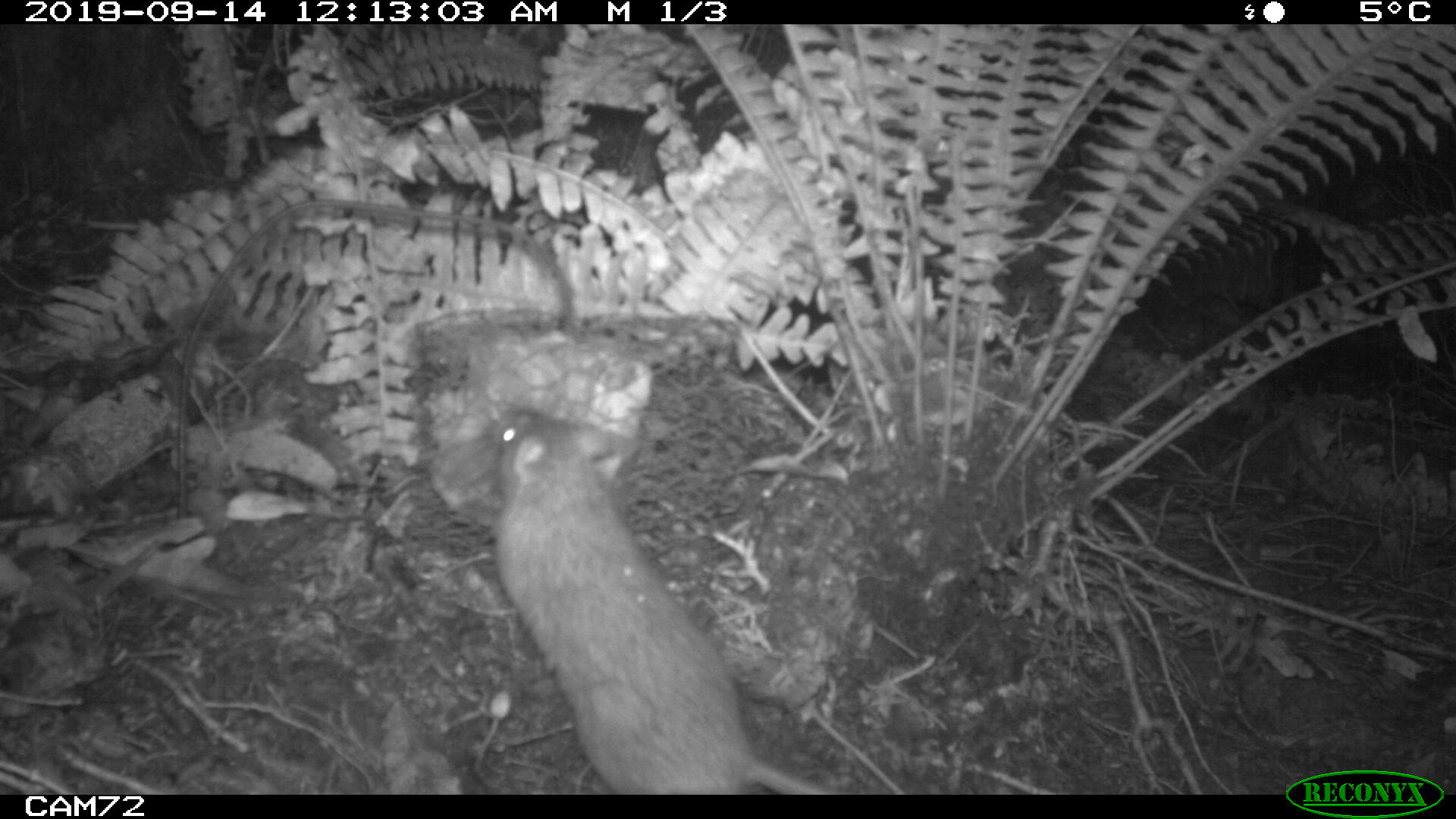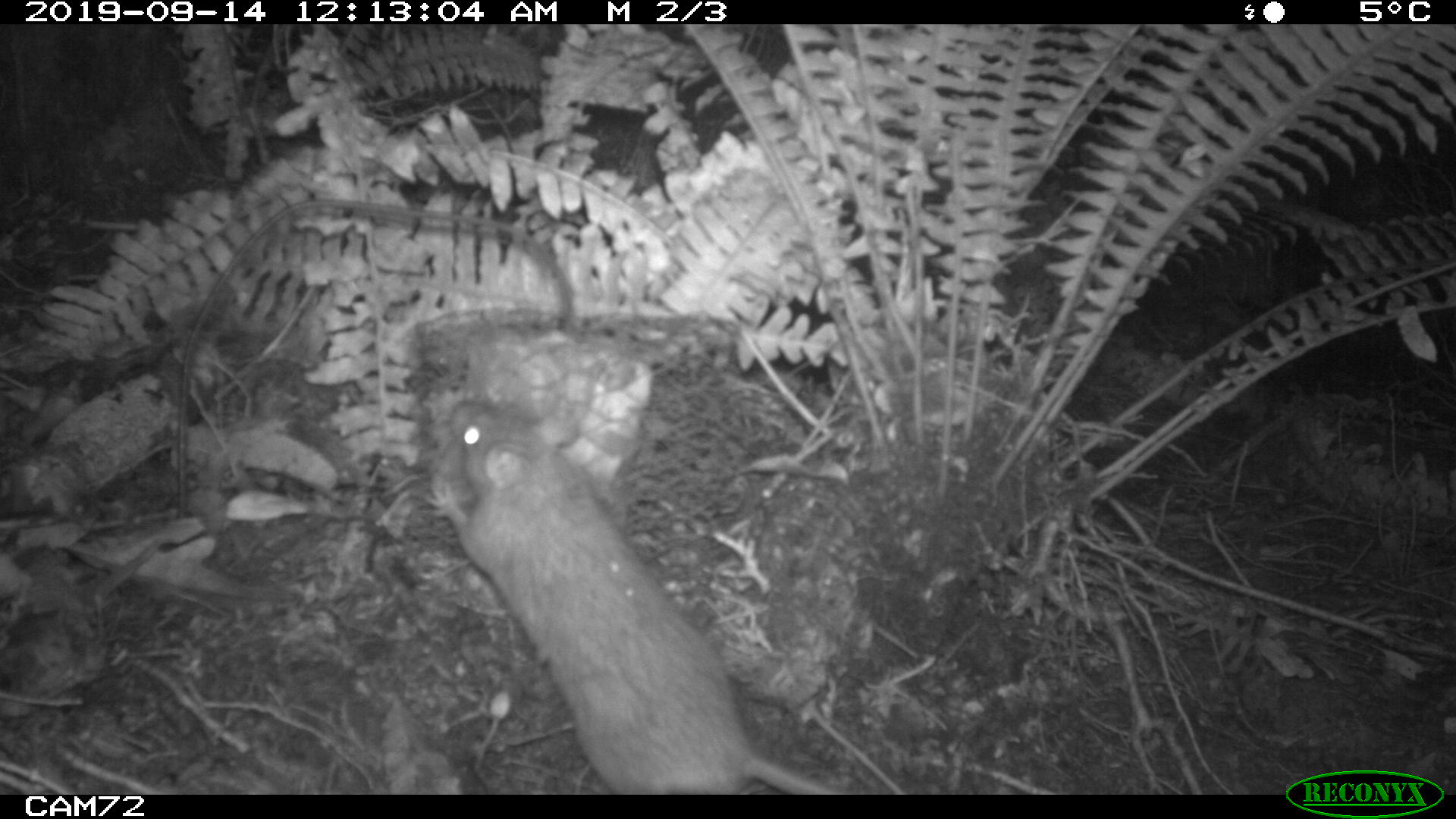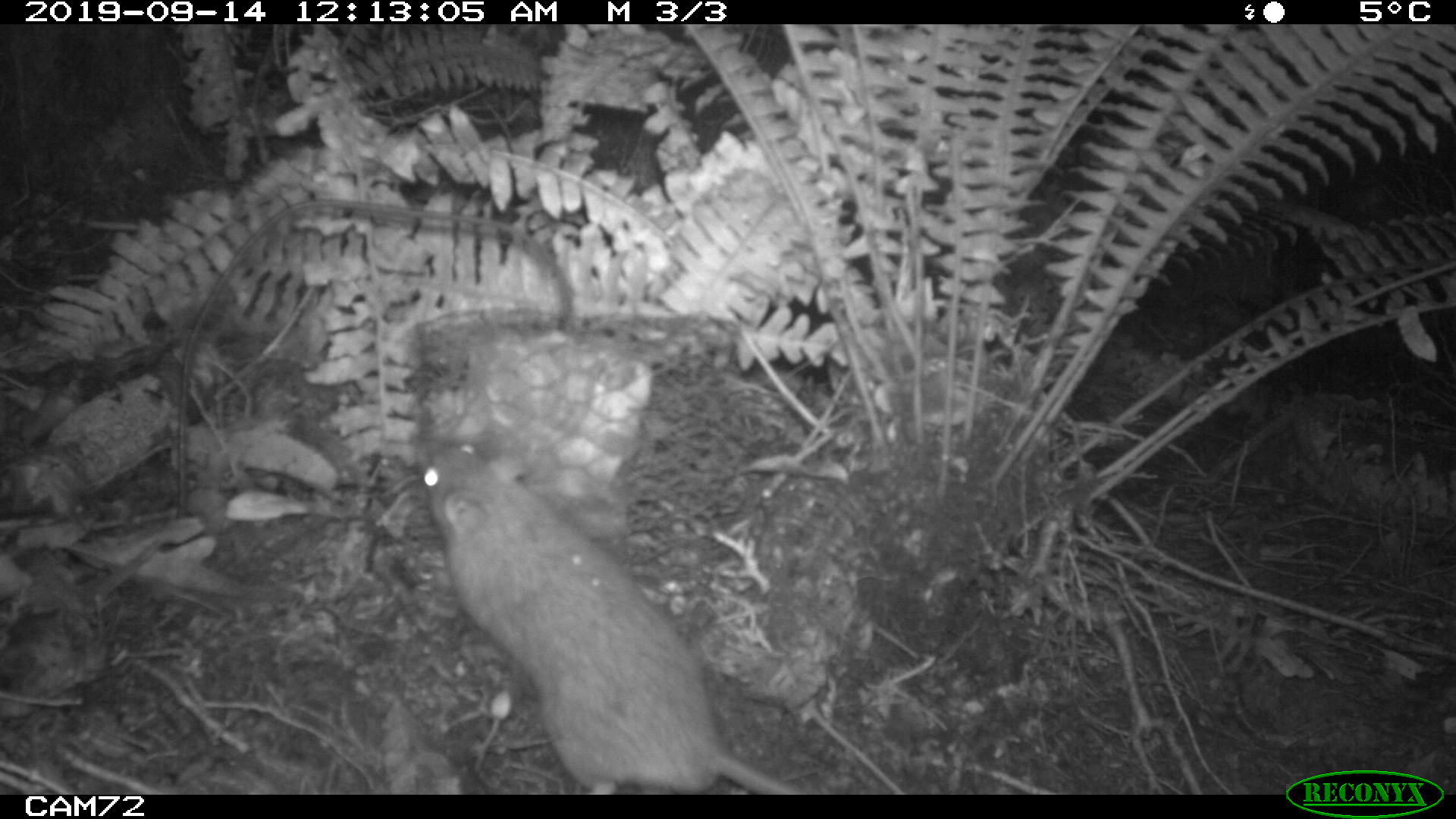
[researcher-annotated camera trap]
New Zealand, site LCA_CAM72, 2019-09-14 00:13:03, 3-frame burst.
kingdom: Animalia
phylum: Chordata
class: Mammalia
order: Rodentia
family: Muridae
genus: Rattus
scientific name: Rattus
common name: rat